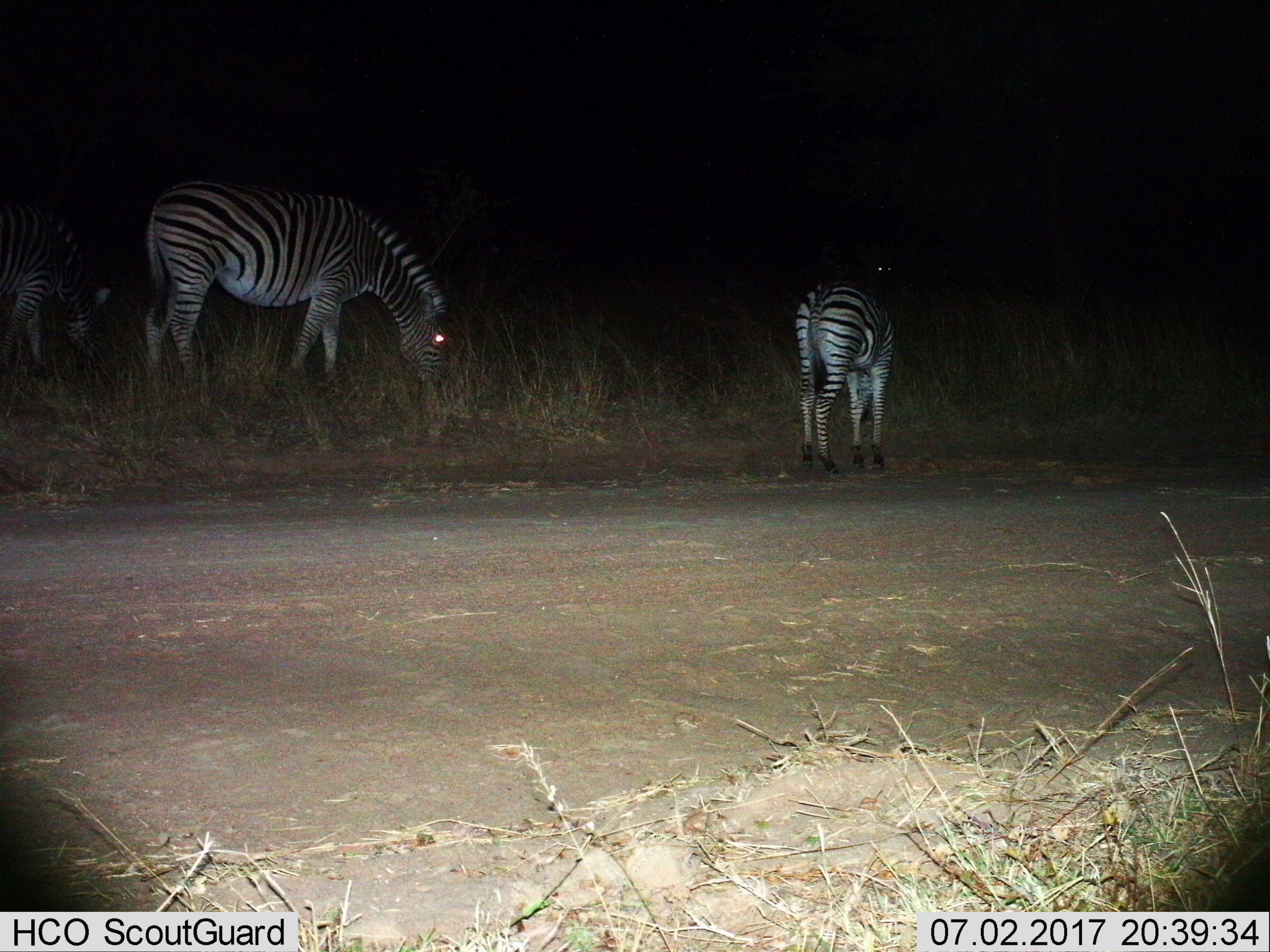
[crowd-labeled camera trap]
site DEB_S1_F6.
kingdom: Animalia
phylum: Chordata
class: Mammalia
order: Perissodactyla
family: Equidae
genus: Equus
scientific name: Equus quagga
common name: plains zebra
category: zebraplains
Zebraplains (plains zebra) (Equus quagga), count 3. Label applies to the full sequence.